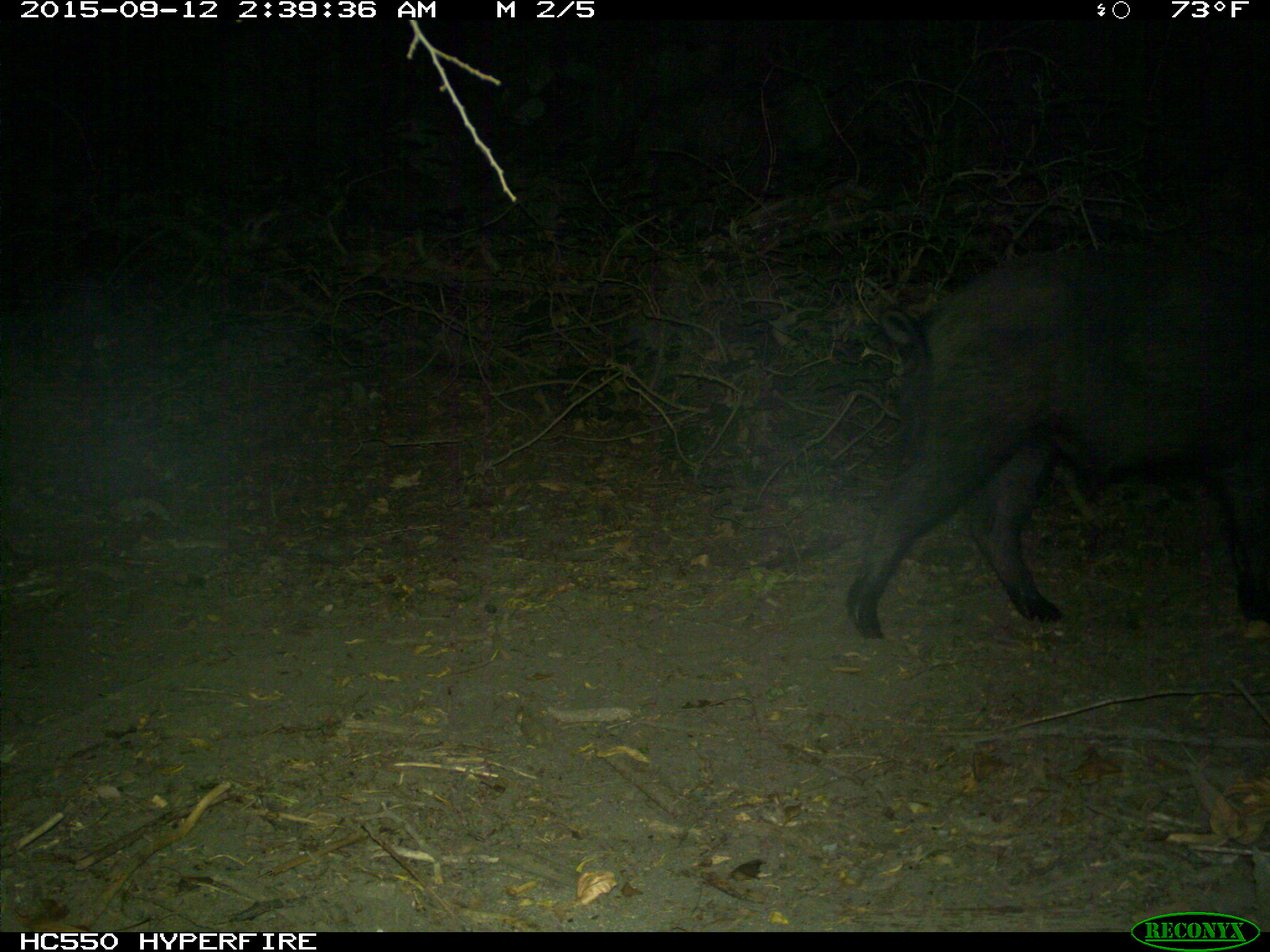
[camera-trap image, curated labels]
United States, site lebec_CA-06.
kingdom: Animalia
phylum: Chordata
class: Mammalia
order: Artiodactyla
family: Suidae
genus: Sus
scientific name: Sus scrofa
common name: wild boar